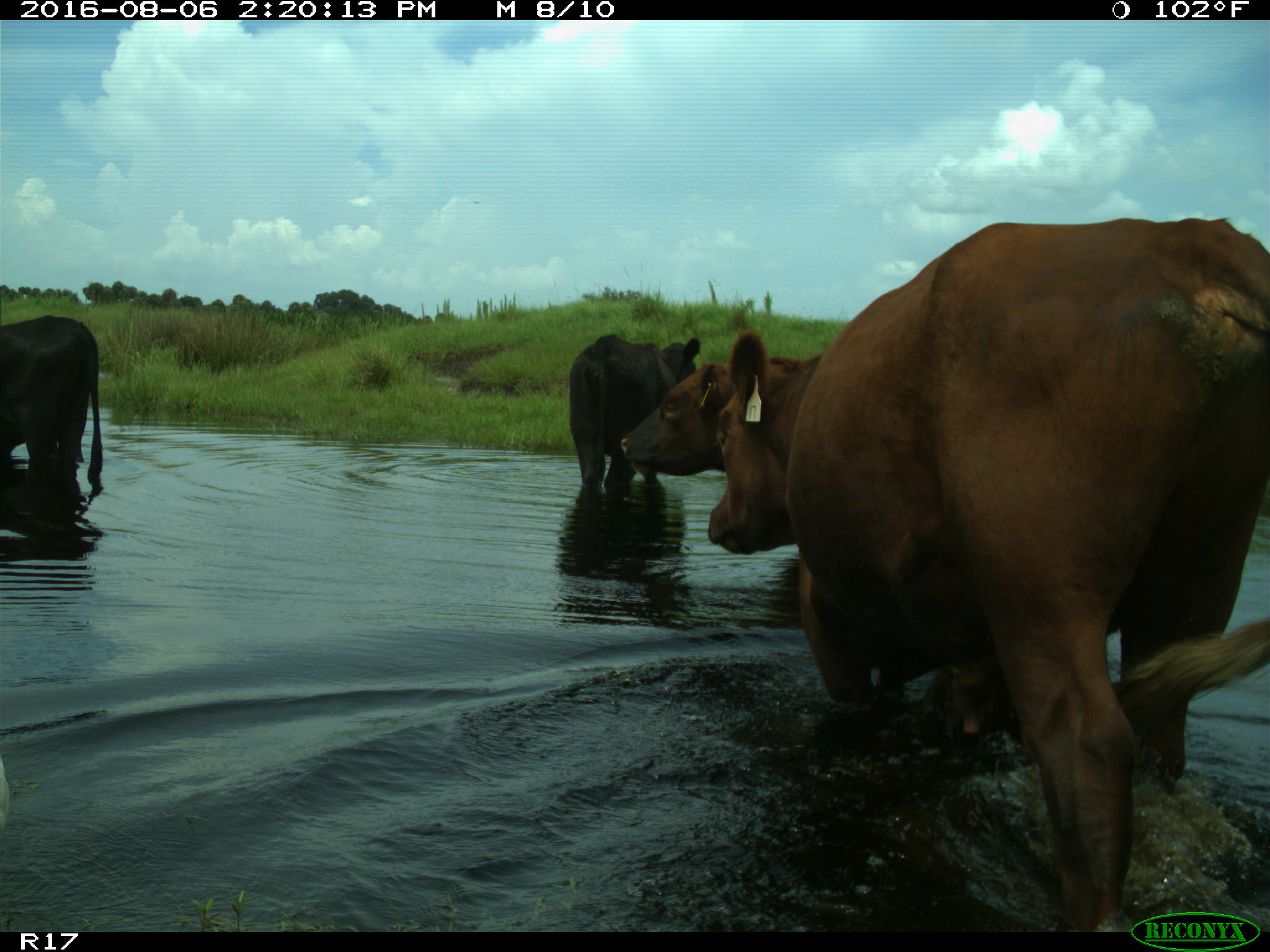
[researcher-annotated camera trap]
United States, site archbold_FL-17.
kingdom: Animalia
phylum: Chordata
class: Mammalia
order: Artiodactyla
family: Bovidae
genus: Bos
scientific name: Bos taurus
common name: domestic cow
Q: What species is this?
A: Bos taurus (domestic cow).